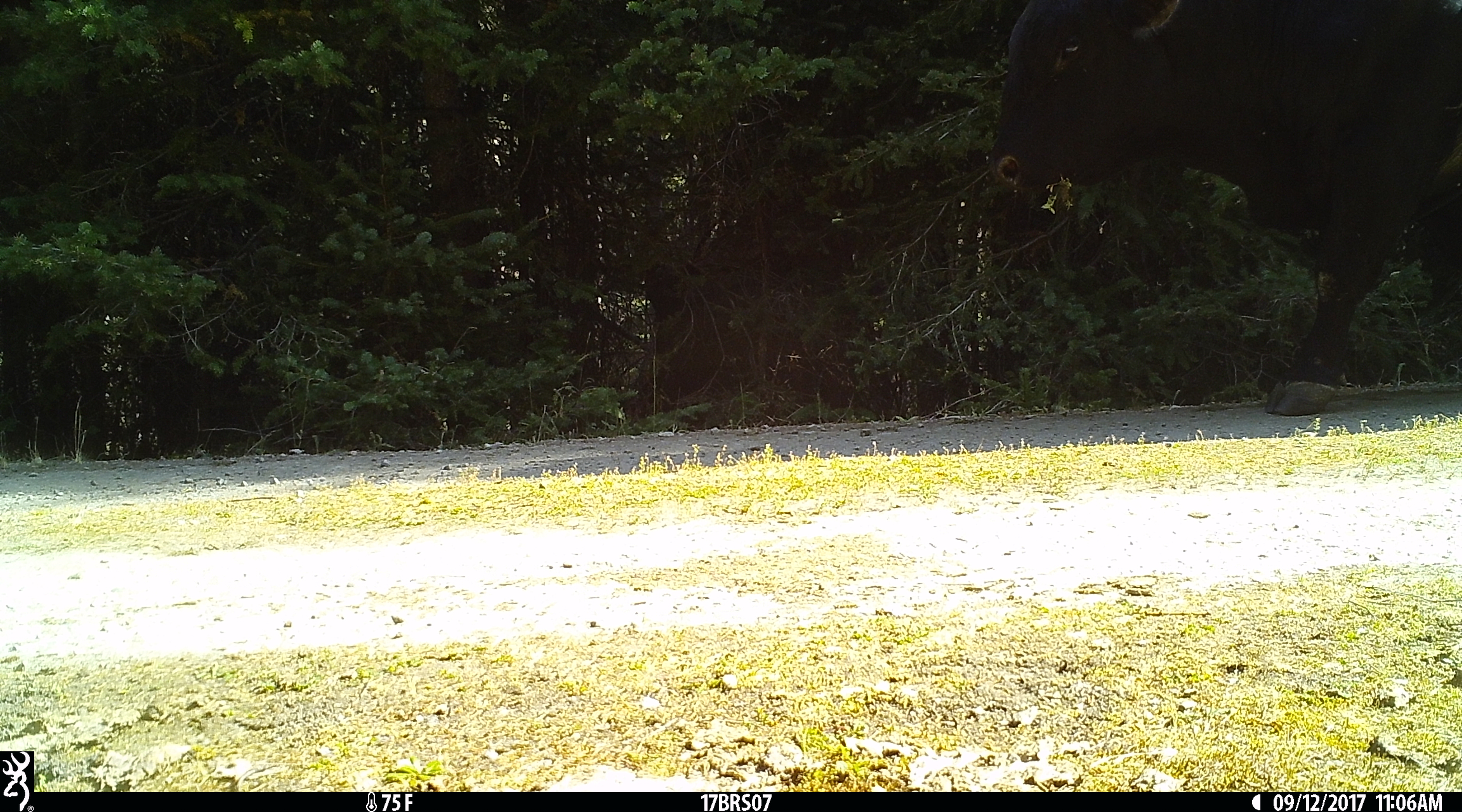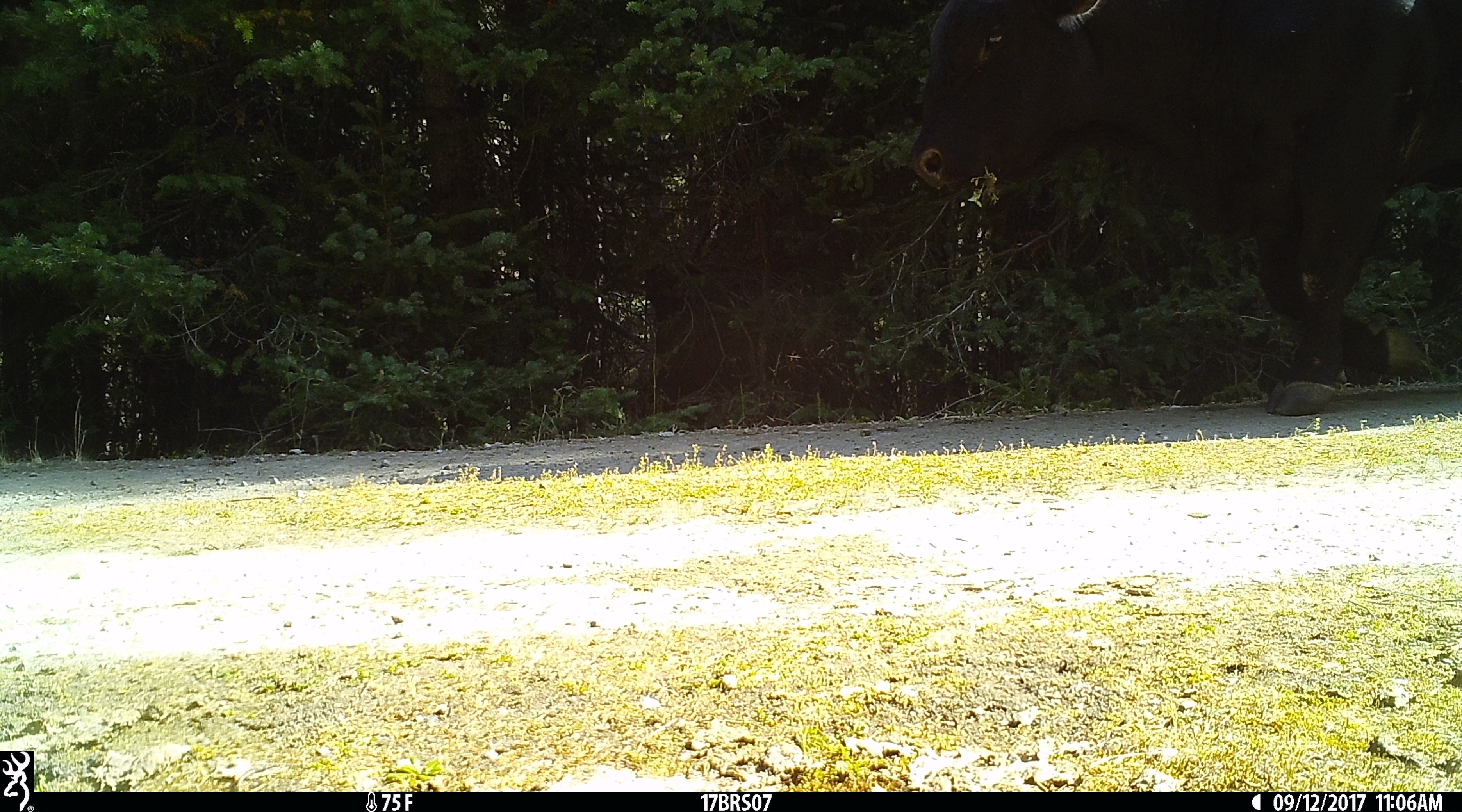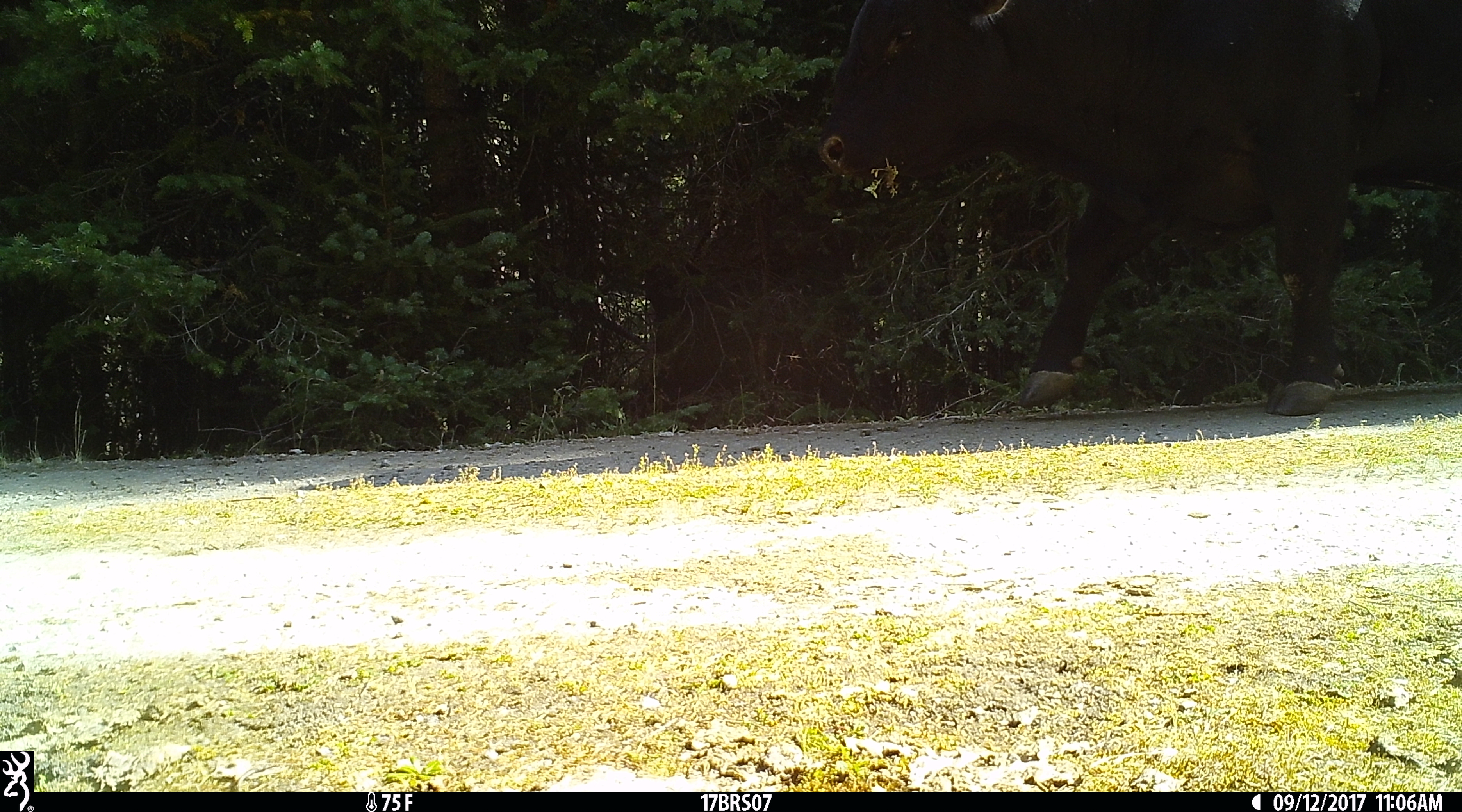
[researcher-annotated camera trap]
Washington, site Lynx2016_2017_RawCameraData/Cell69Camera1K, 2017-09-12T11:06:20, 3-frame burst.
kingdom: Animalia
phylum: Chordata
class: Mammalia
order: Artiodactyla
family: Bovidae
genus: Bos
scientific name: Bos taurus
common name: domestic cattle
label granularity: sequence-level